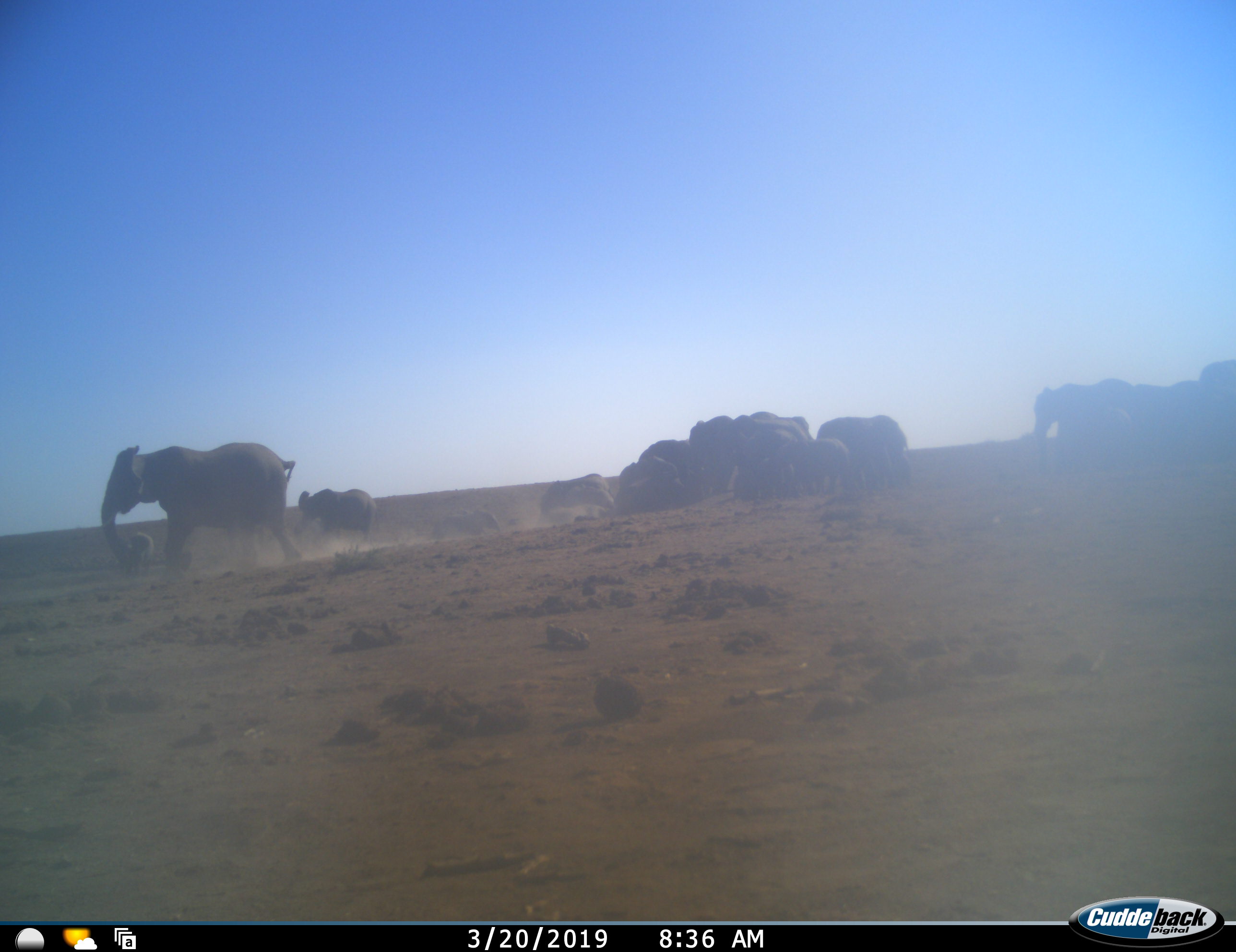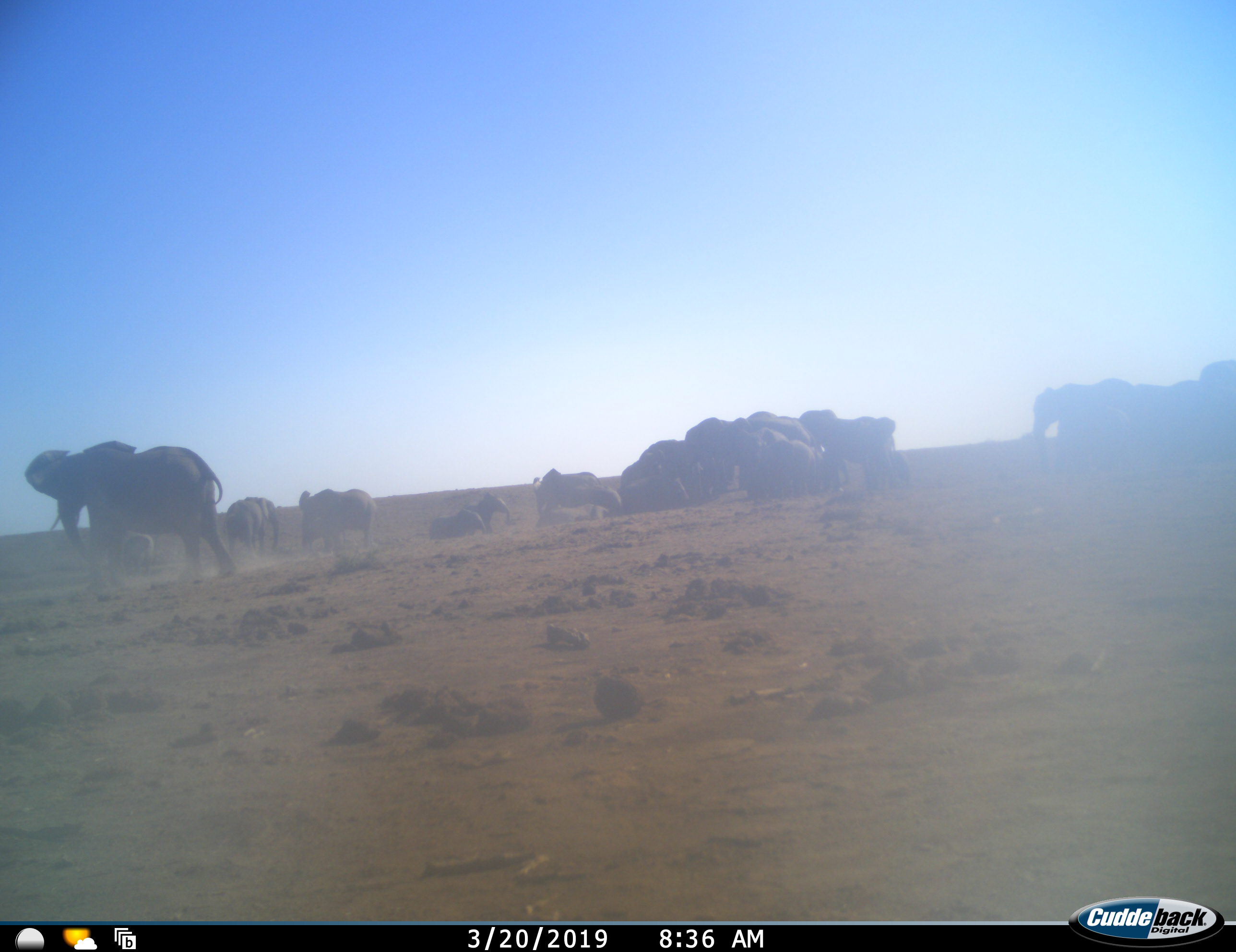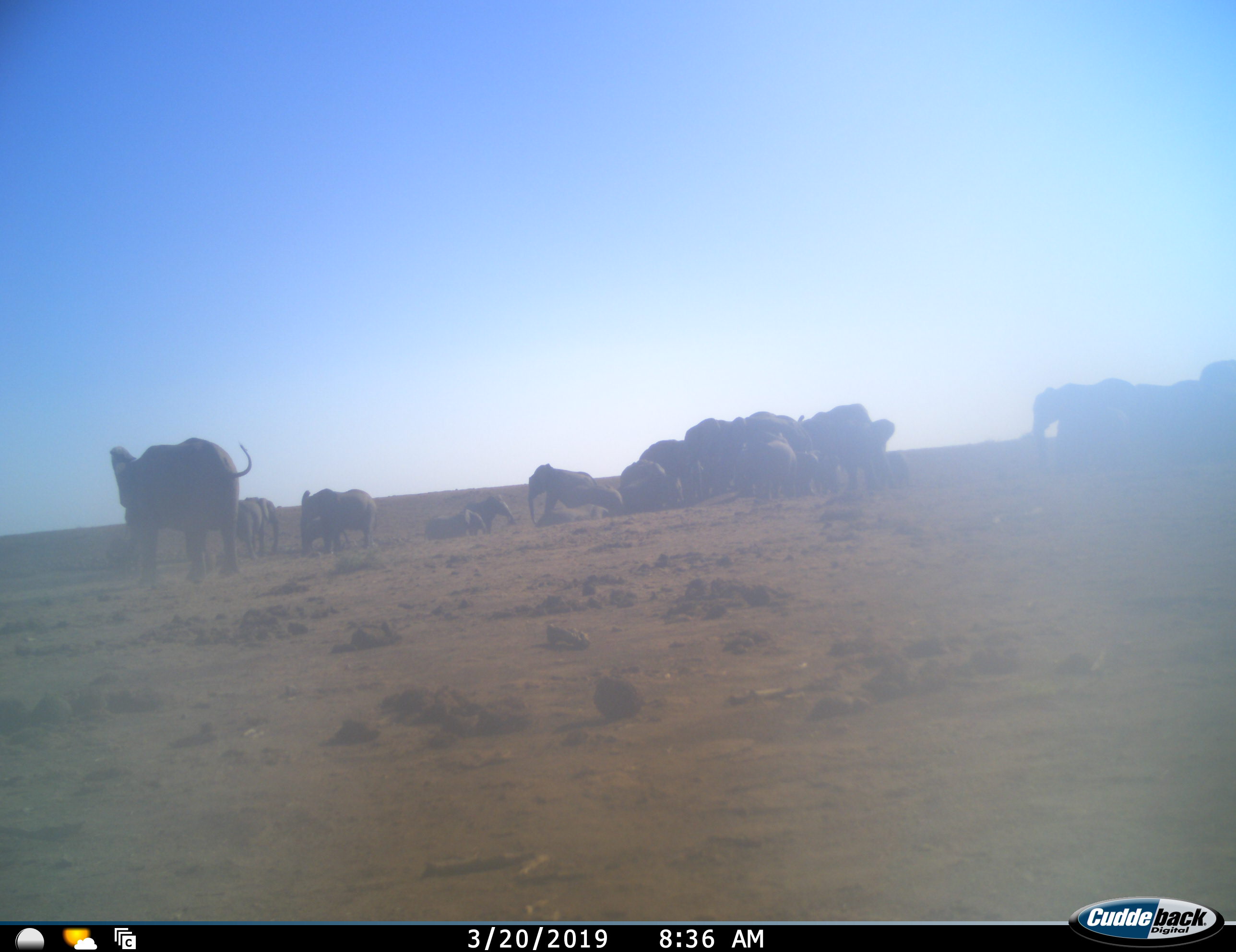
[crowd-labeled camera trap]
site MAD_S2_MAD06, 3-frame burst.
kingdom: Animalia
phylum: Chordata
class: Mammalia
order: Proboscidea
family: Elephantidae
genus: Loxodonta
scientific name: Loxodonta africana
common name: african bush elephant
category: elephant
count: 11-50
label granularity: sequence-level